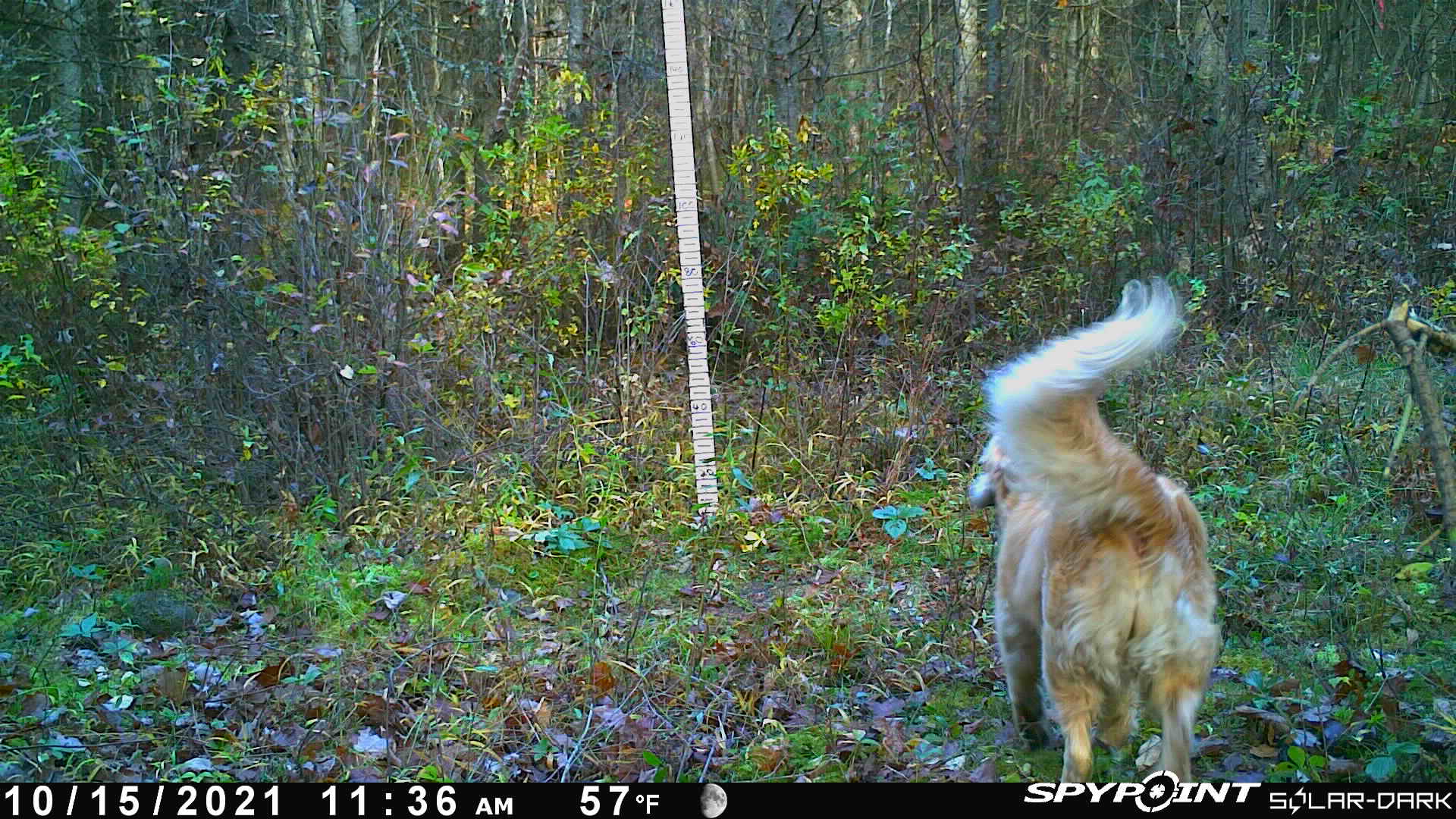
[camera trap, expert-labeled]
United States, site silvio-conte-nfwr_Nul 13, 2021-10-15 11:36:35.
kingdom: Animalia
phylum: Chordata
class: Mammalia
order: Carnivora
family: Canidae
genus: Canis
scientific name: Canis familiaris familiaris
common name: domestic dog